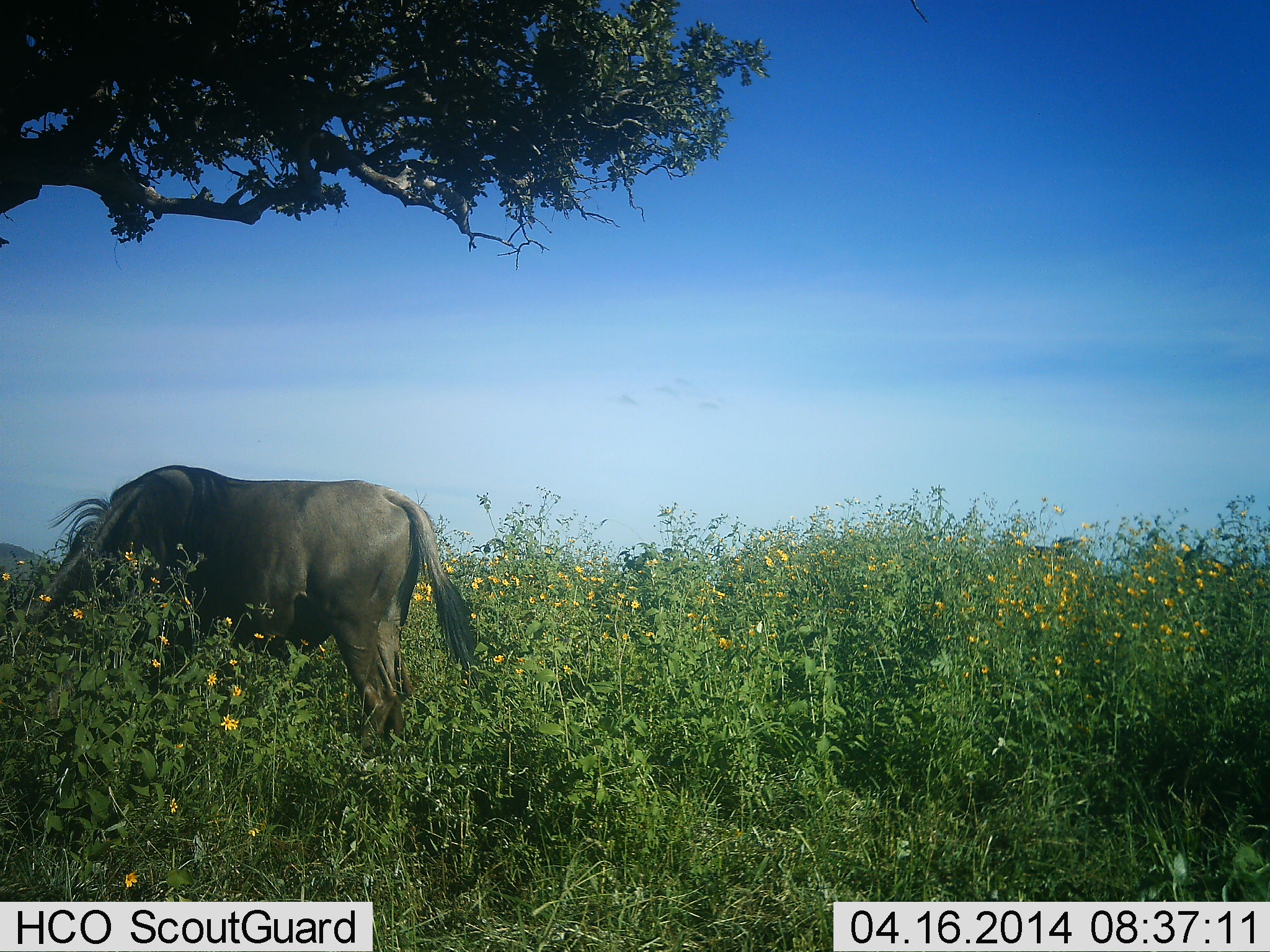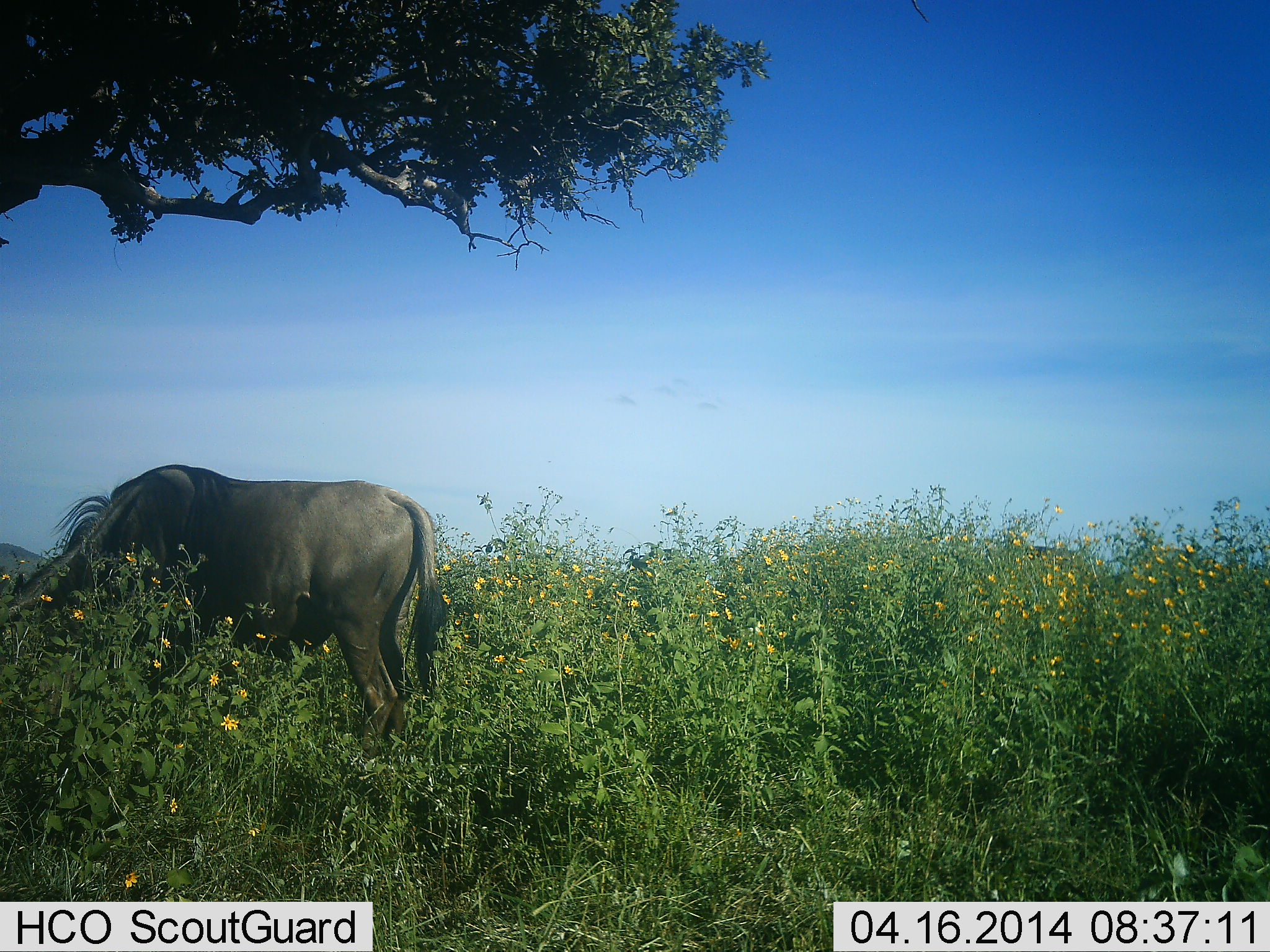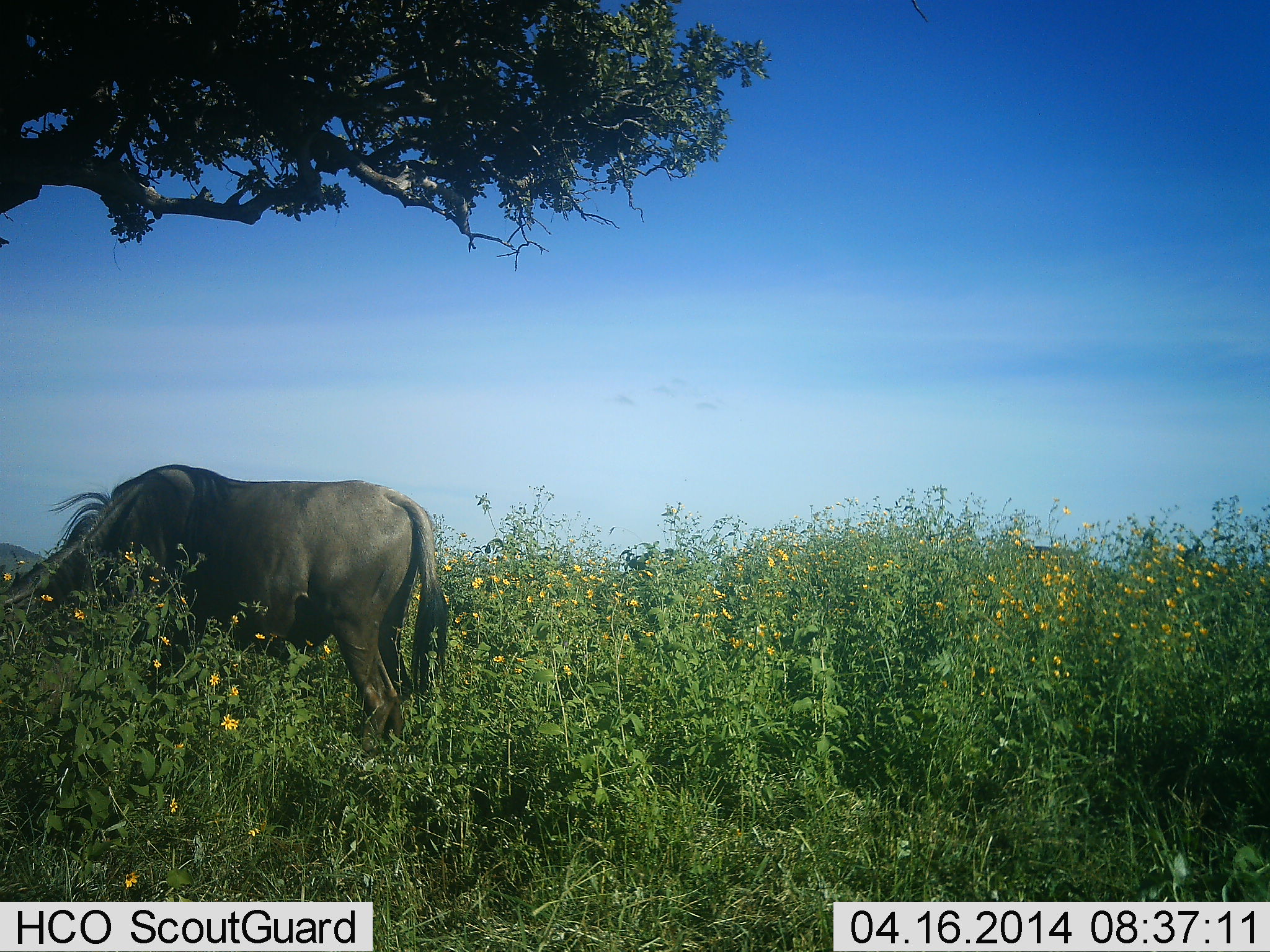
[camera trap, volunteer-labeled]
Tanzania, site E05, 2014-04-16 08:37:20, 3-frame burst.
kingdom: Animalia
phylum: Chordata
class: Mammalia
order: Artiodactyla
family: Bovidae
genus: Connochaetes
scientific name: Connochaetes taurinus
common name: blue wildebeest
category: wildebeest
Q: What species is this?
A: Wildebeest (blue wildebeest) (Connochaetes taurinus).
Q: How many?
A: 1.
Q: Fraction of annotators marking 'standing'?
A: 40%.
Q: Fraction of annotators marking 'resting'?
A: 0%.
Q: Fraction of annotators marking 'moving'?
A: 0%.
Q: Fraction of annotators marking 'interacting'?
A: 0%.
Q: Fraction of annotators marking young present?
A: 0%.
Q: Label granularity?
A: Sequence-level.